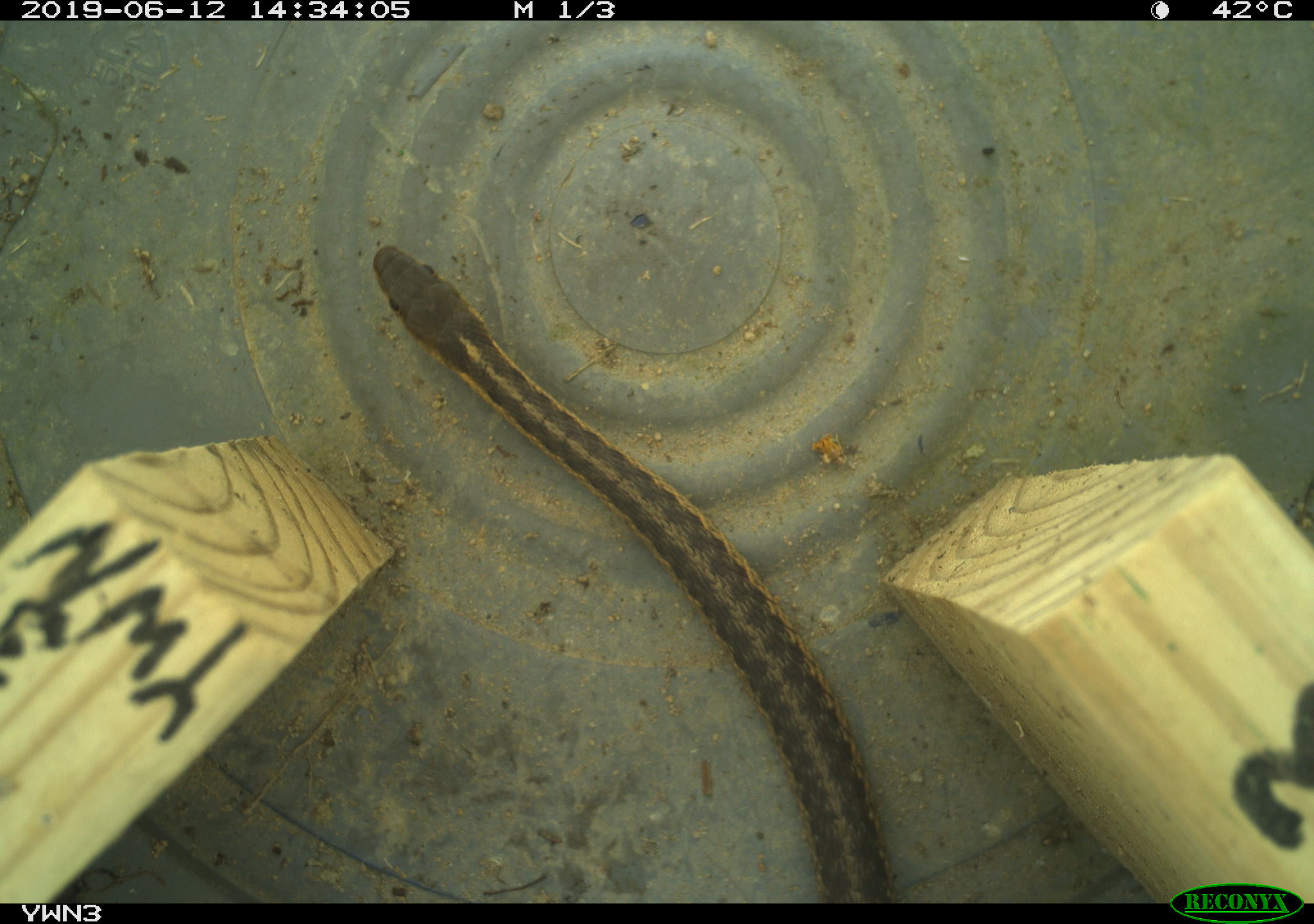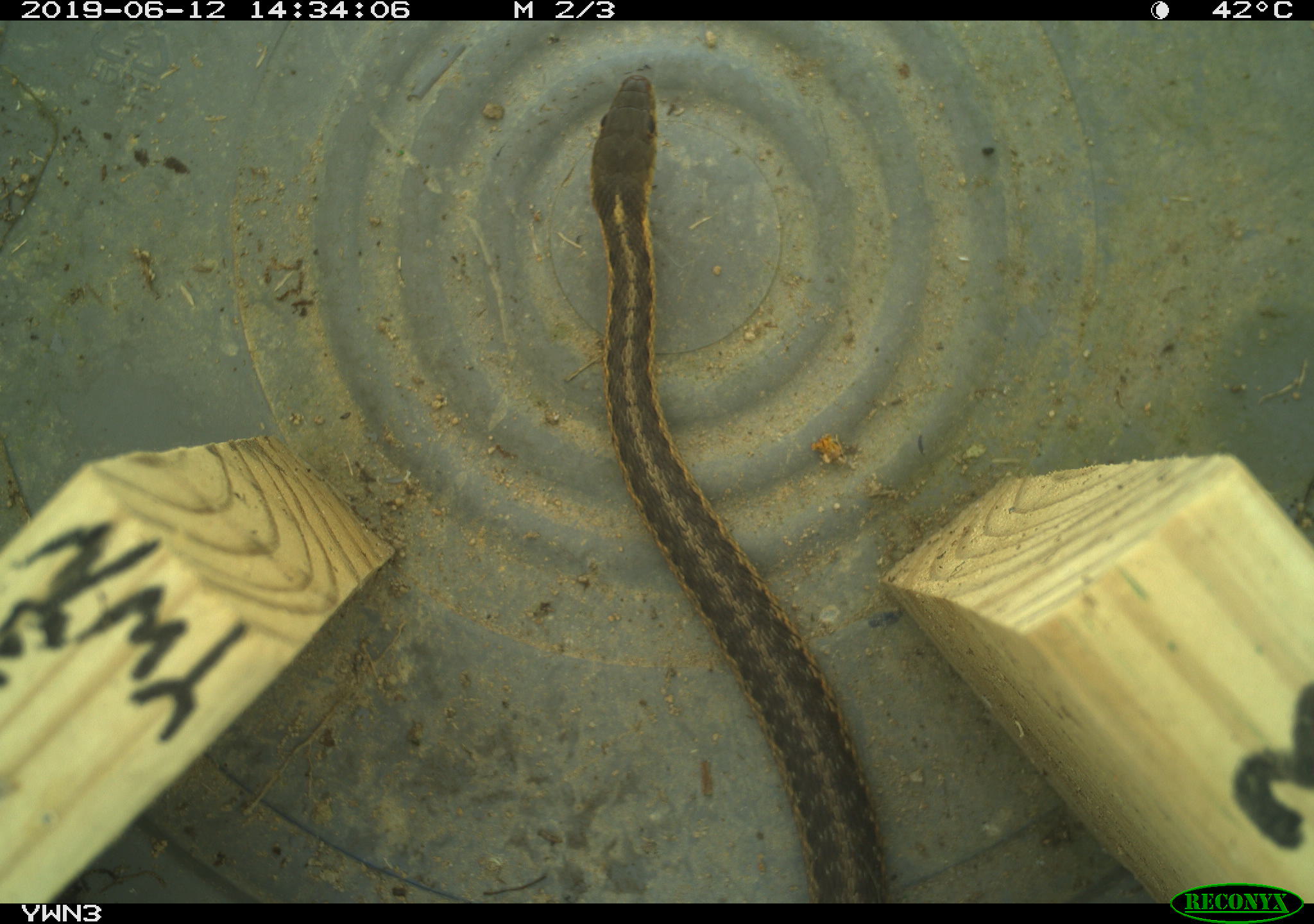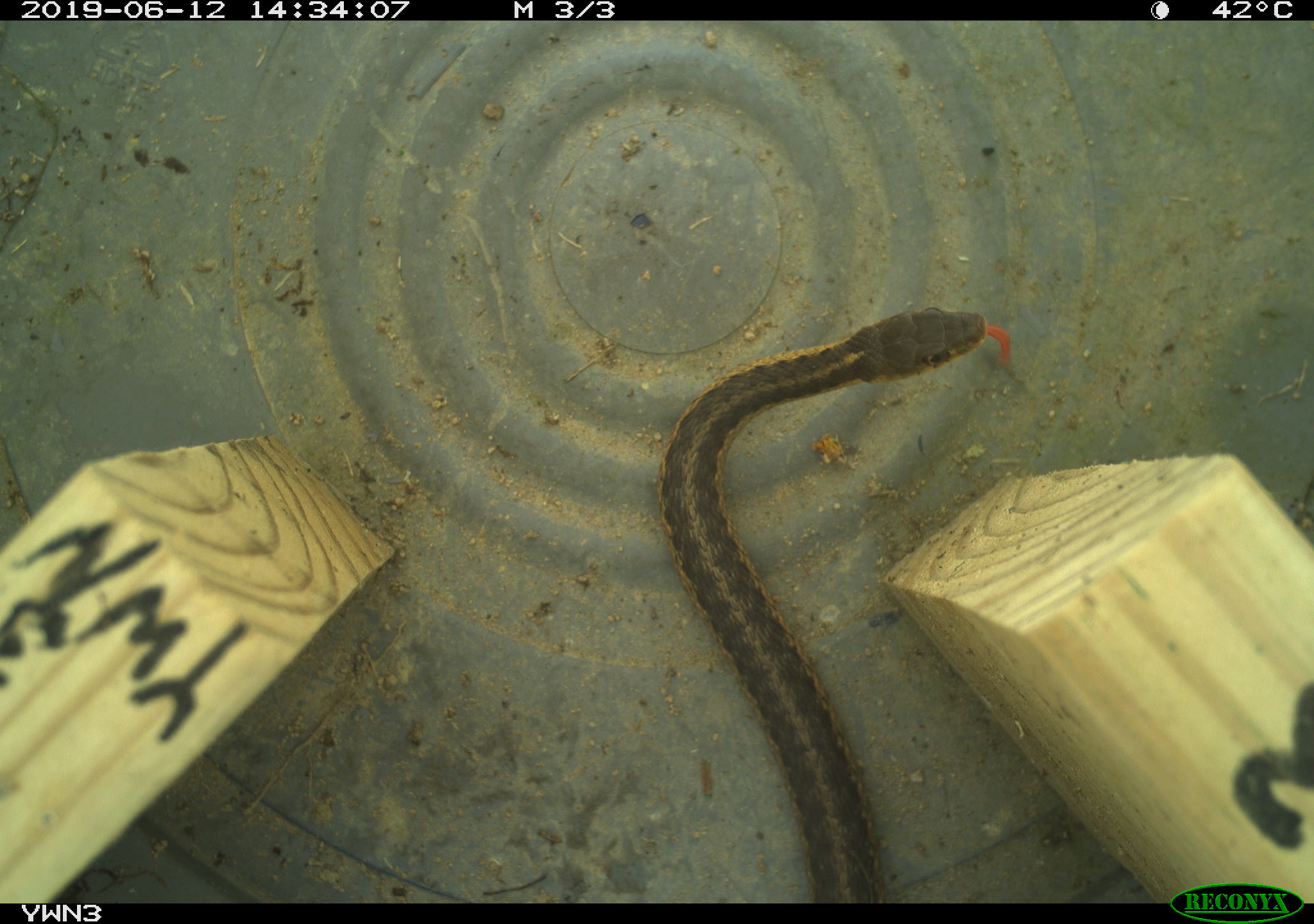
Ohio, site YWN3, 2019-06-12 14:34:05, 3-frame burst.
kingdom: Animalia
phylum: Chordata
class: Reptilia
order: Squamata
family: Colubridae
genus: Thamnophis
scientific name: Thamnophis sirtalis sirtalis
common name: eastern gartersnake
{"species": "eastern gartersnake (Thamnophis sirtalis sirtalis)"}